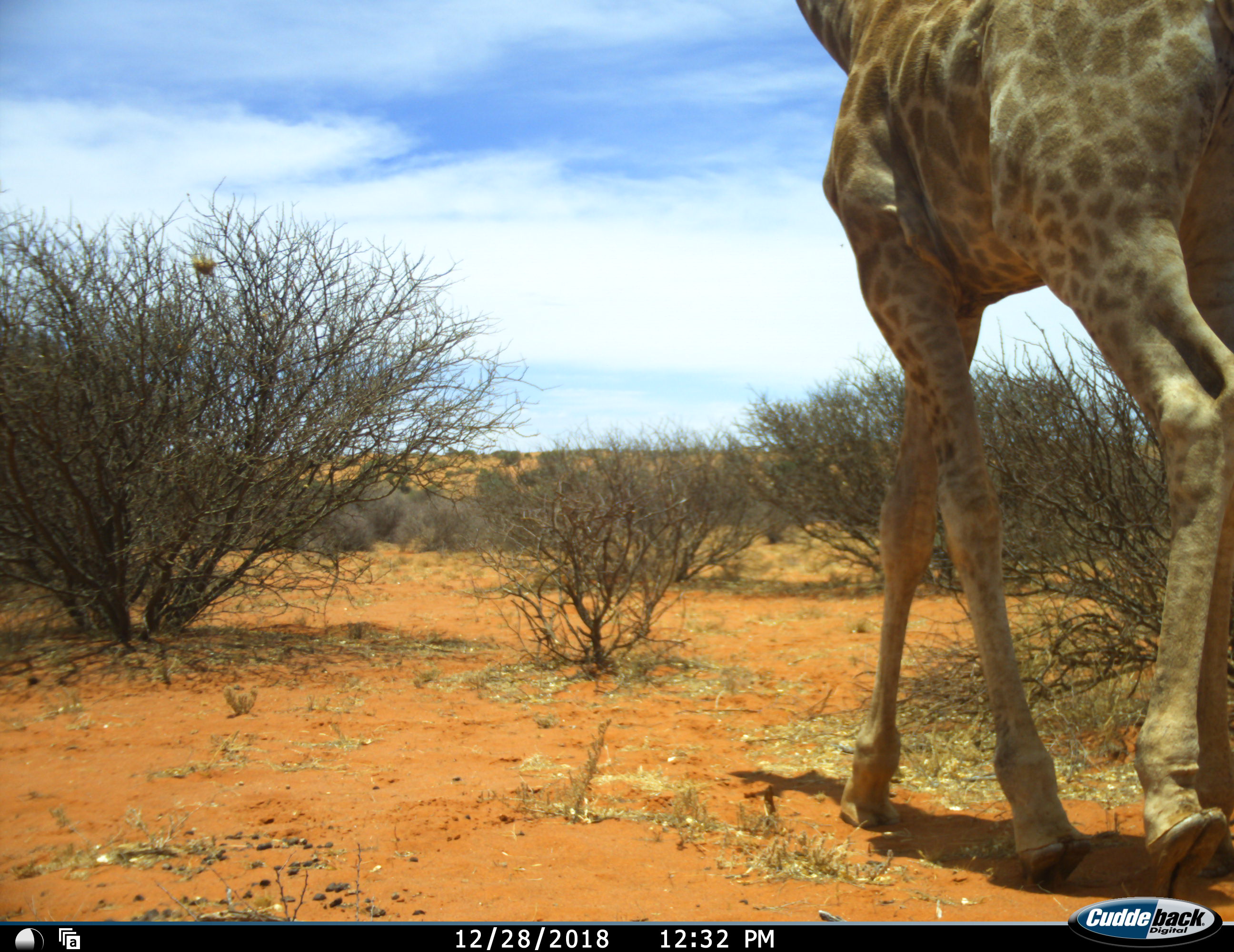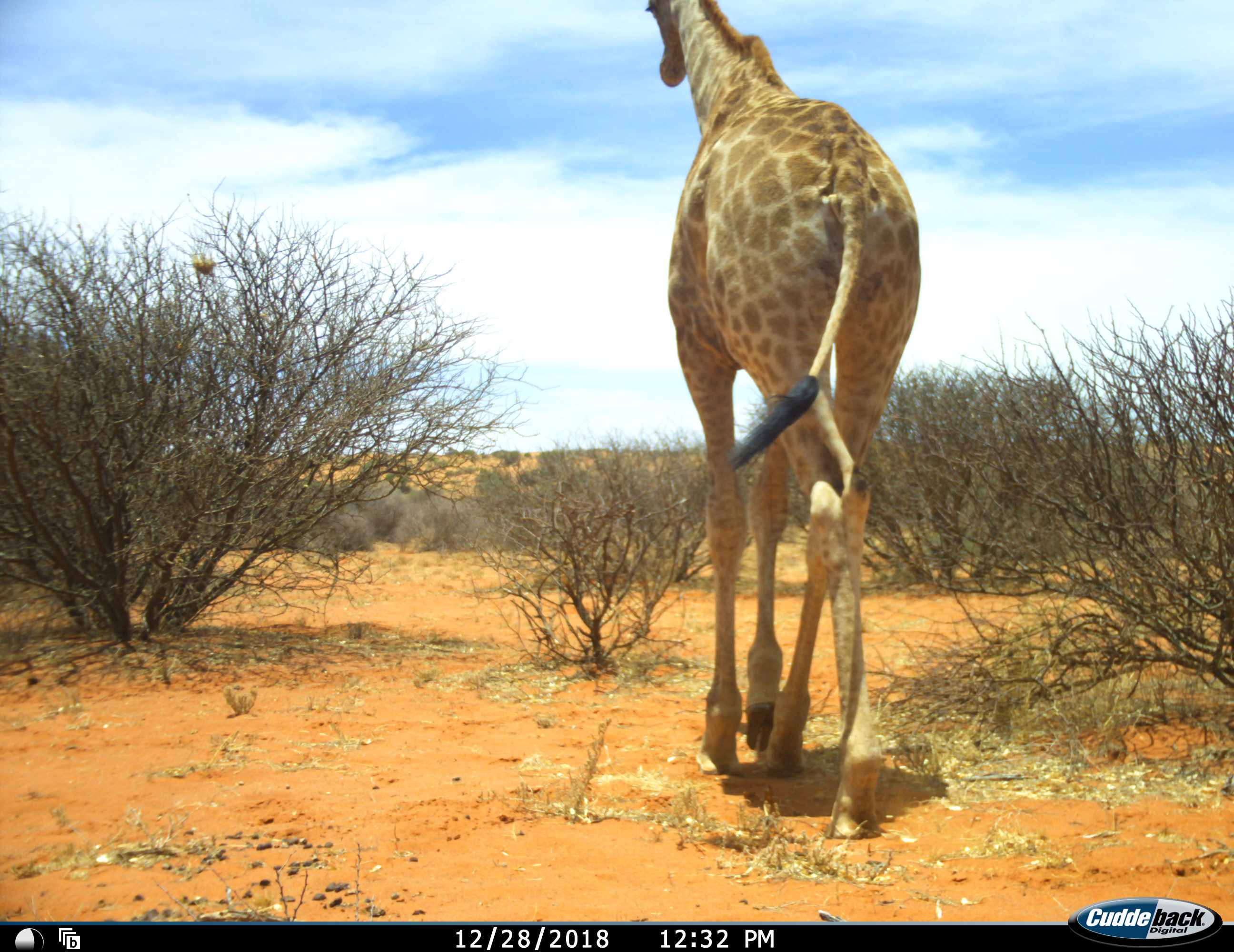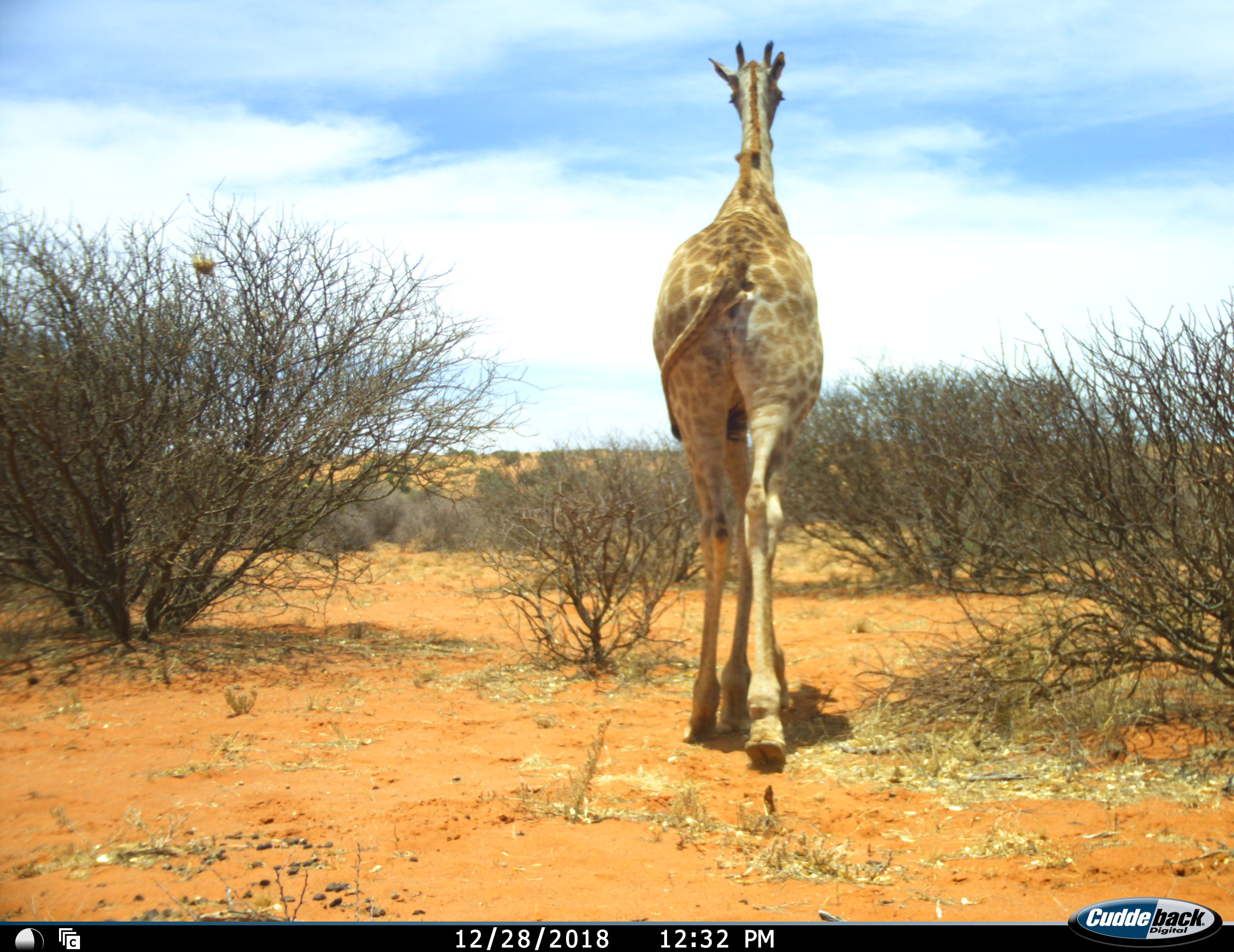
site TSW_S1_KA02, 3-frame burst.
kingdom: Animalia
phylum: Chordata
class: Mammalia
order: Artiodactyla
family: Giraffidae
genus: Giraffa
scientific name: Giraffa camelopardalis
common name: giraffe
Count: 1.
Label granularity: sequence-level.